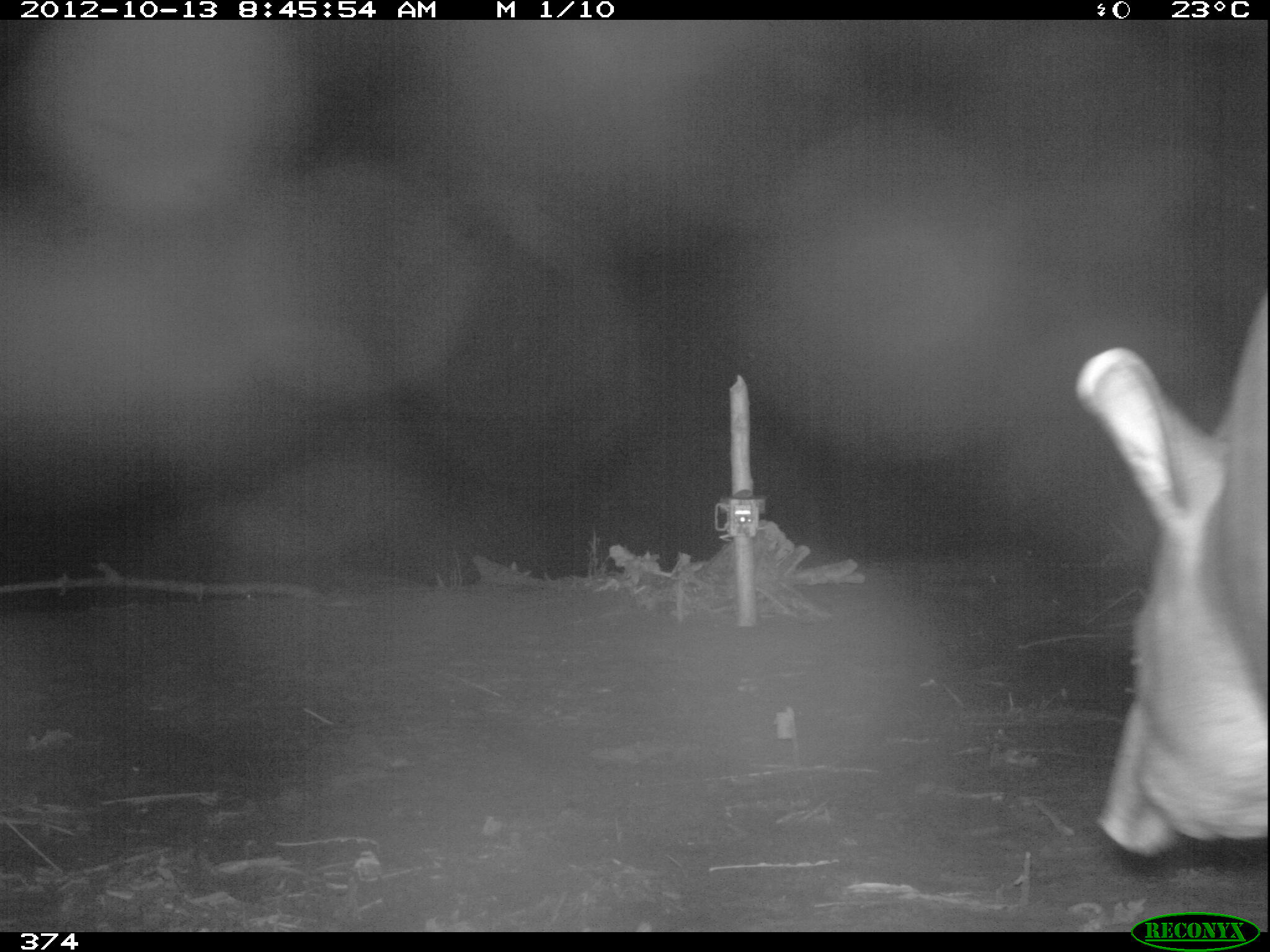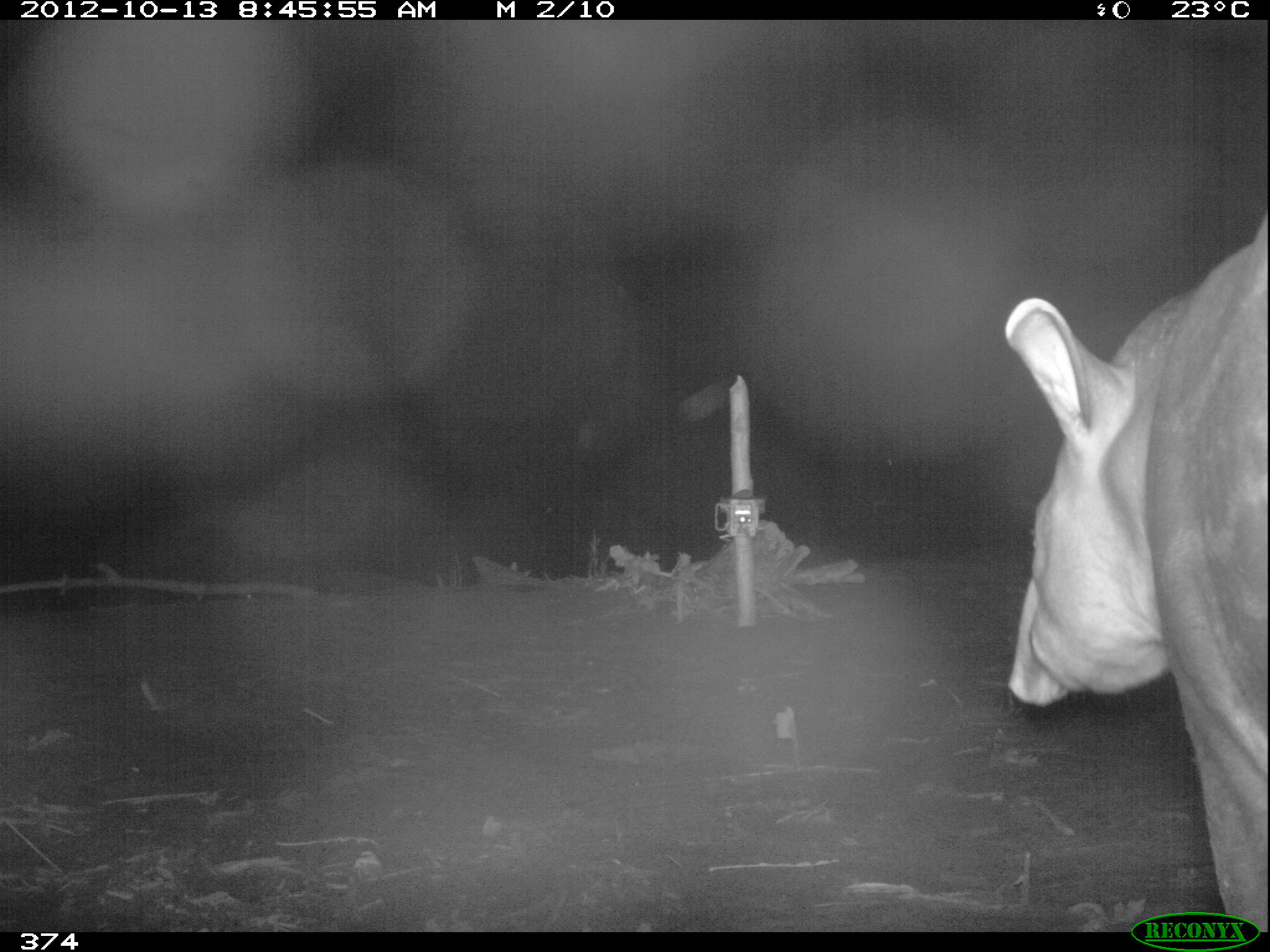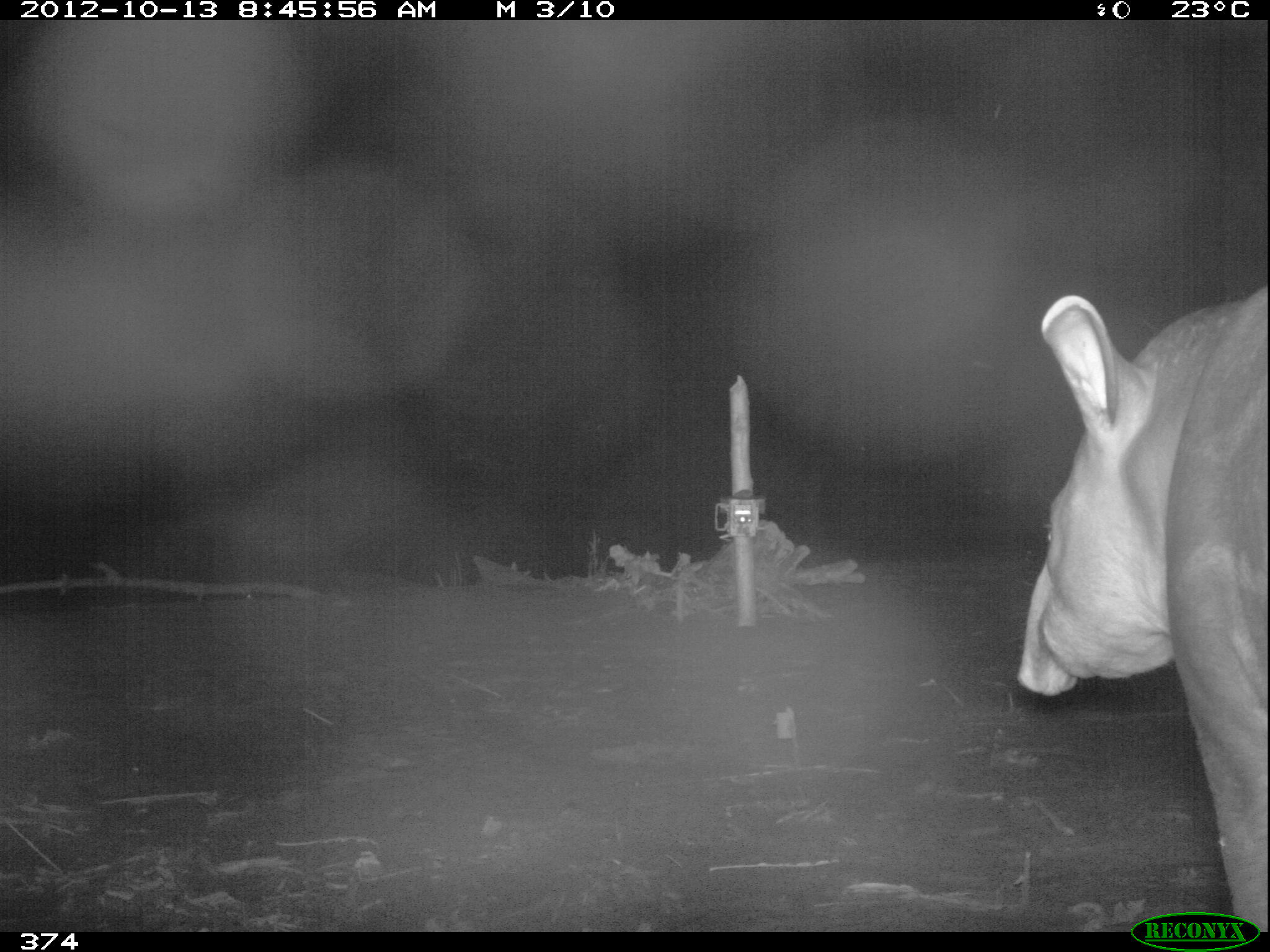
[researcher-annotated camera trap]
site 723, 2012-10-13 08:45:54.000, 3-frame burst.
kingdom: Animalia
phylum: Chordata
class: Mammalia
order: Perissodactyla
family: Tapiridae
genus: Tapirus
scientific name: Tapirus terrestris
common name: south american tapir